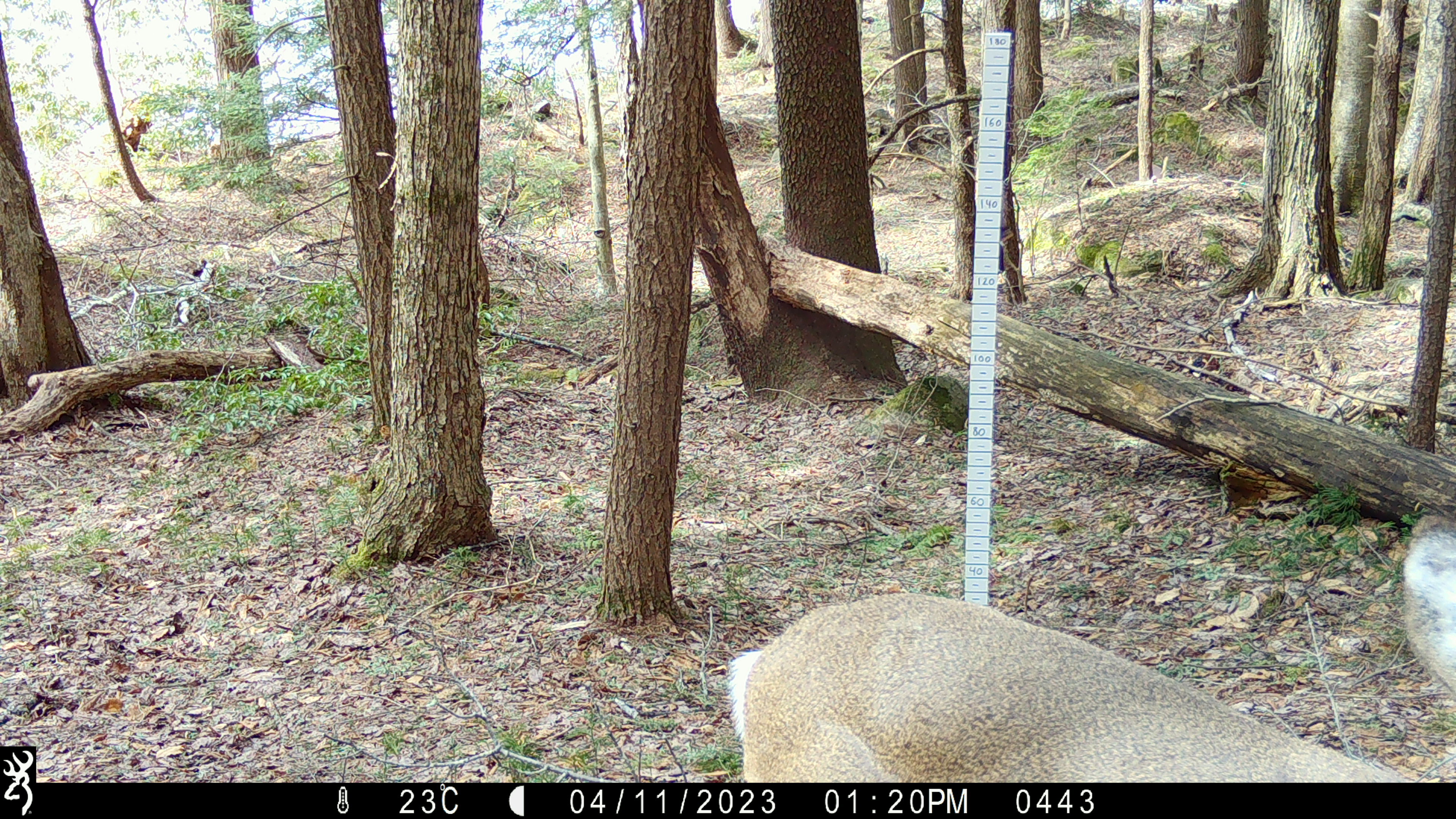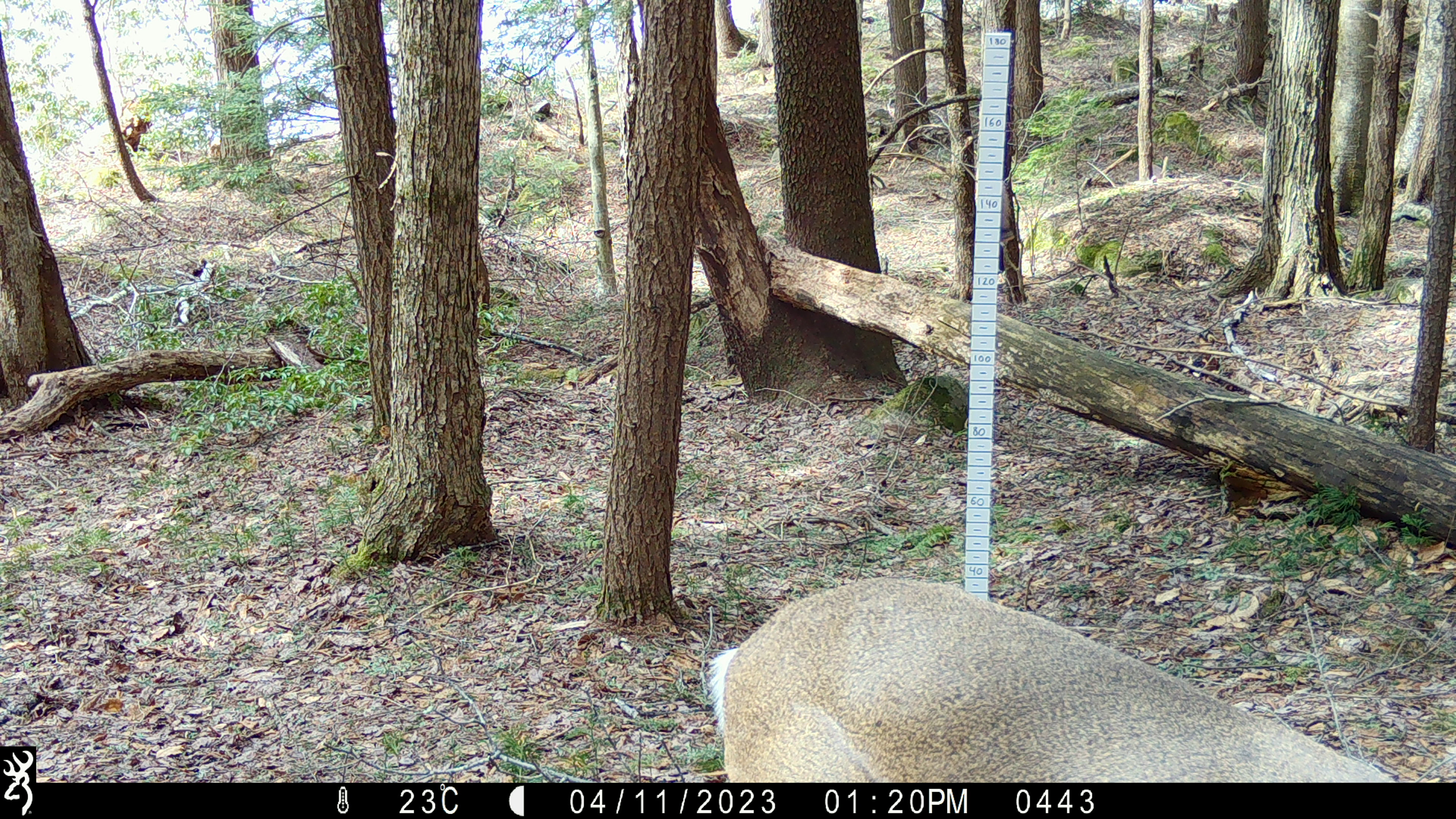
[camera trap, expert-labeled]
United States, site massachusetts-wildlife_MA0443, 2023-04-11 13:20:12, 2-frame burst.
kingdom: Animalia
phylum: Chordata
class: Mammalia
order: Artiodactyla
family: Cervidae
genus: Odocoileus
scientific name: Odocoileus virginianus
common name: white-tailed deer